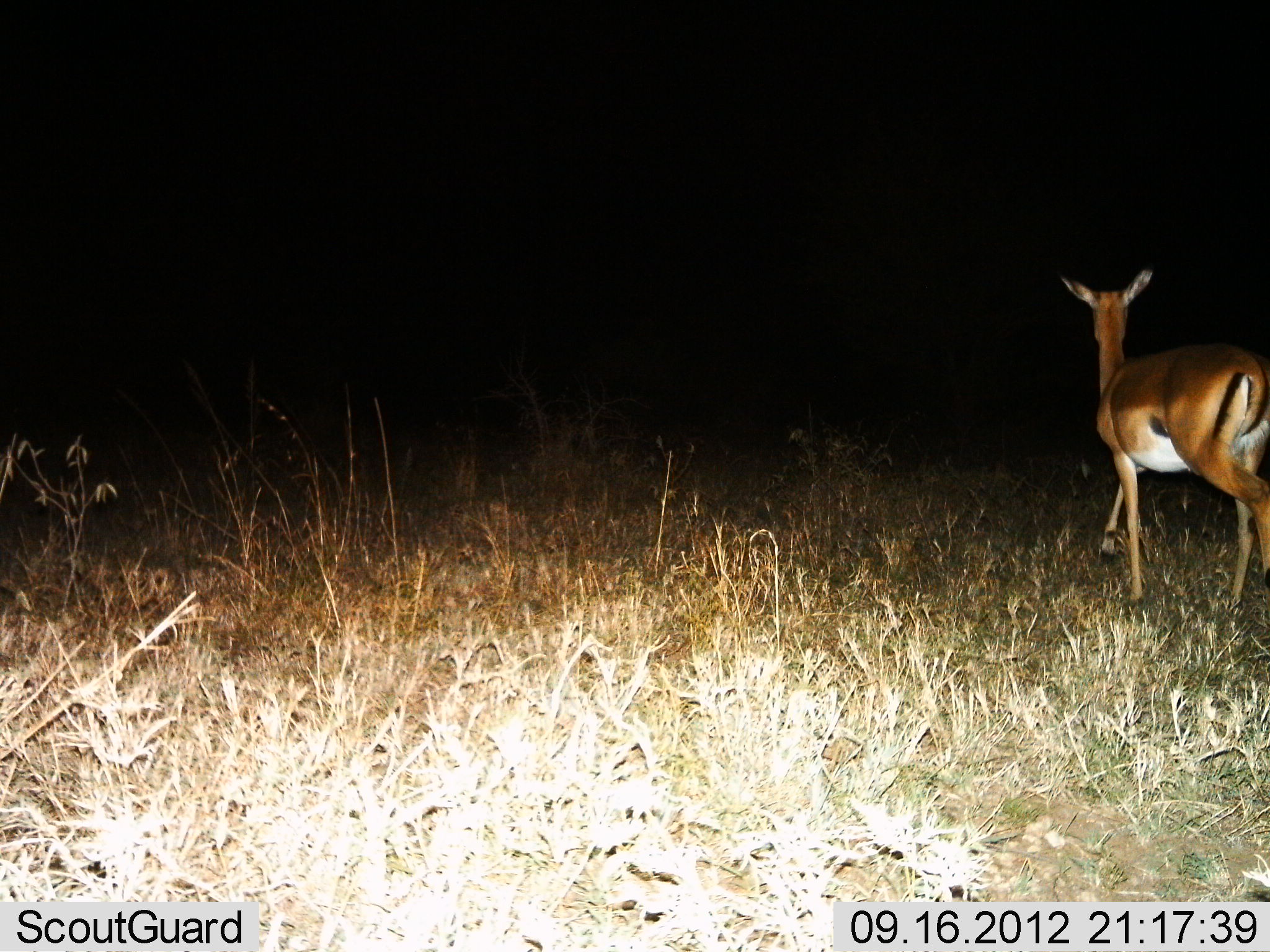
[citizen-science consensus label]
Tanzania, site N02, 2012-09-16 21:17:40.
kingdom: Animalia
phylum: Chordata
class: Mammalia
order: Artiodactyla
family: Bovidae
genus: Aepyceros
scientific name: Aepyceros melampus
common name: impala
Impala (Aepyceros melampus), count 1. Behavior (volunteer vote fractions): standing 30%, resting 0%, moving 70%, interacting 0%. Young present (vote fraction): 0%. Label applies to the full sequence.